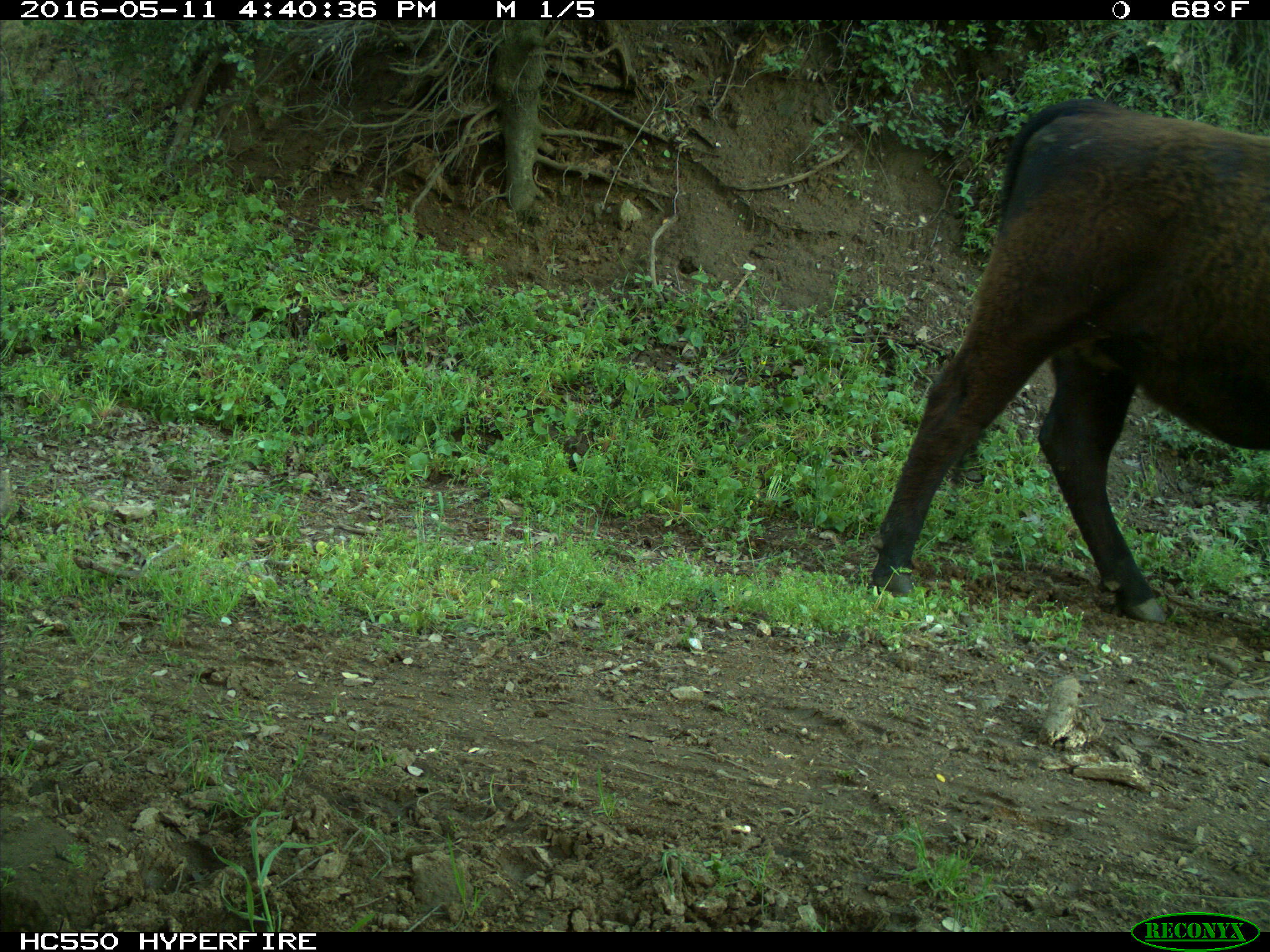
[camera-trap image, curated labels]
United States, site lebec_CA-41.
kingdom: Animalia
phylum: Chordata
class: Mammalia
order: Artiodactyla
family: Bovidae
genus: Bos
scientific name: Bos taurus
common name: domestic cow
Bos taurus (domestic cow).